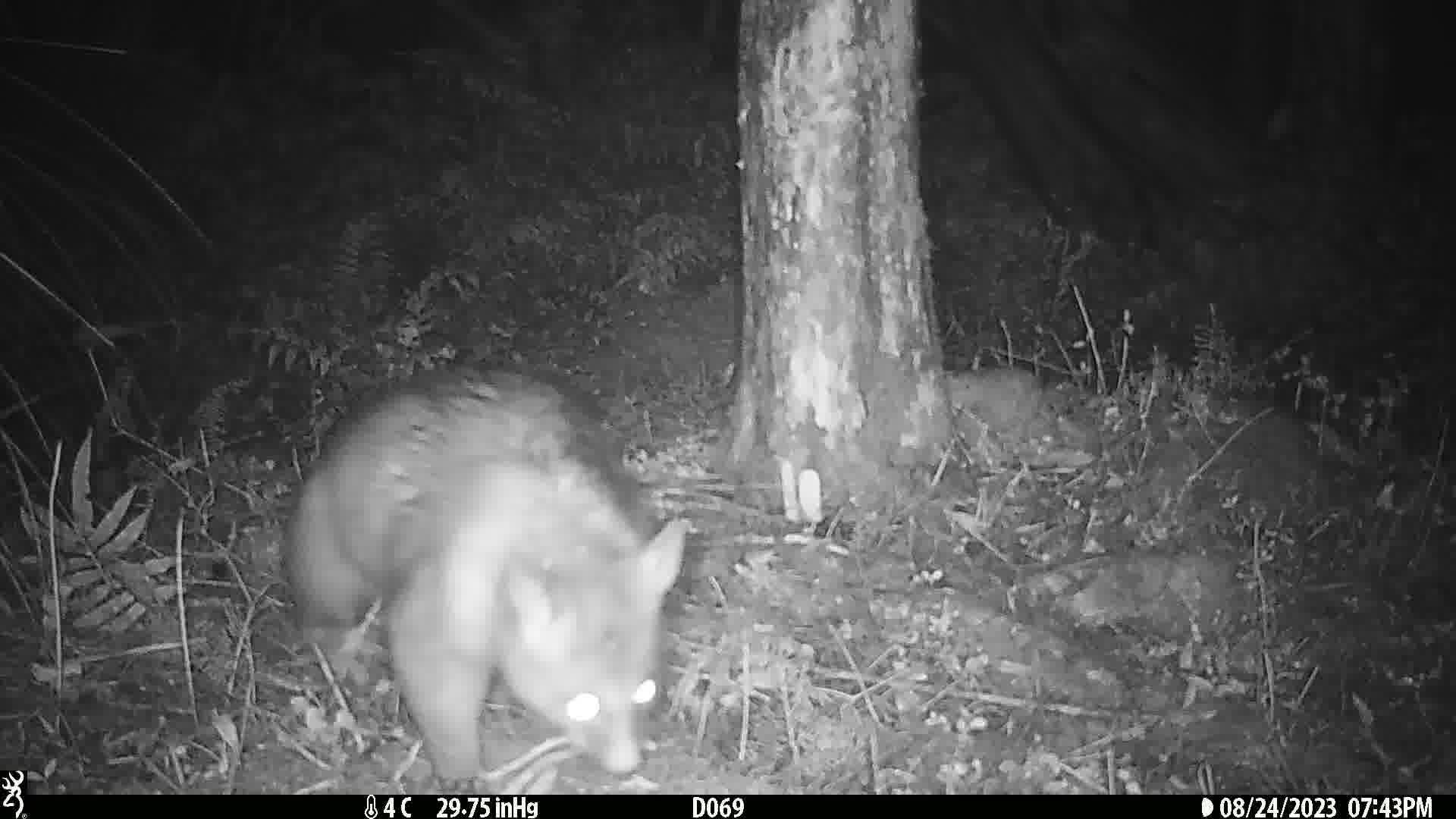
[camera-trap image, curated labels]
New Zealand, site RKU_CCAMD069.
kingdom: Animalia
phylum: Chordata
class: Mammalia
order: Diprotodontia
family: Phalangeridae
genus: Trichosurus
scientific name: Trichosurus vulpecula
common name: common brushtail possum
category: possum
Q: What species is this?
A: Possum (common brushtail possum) (Trichosurus vulpecula).